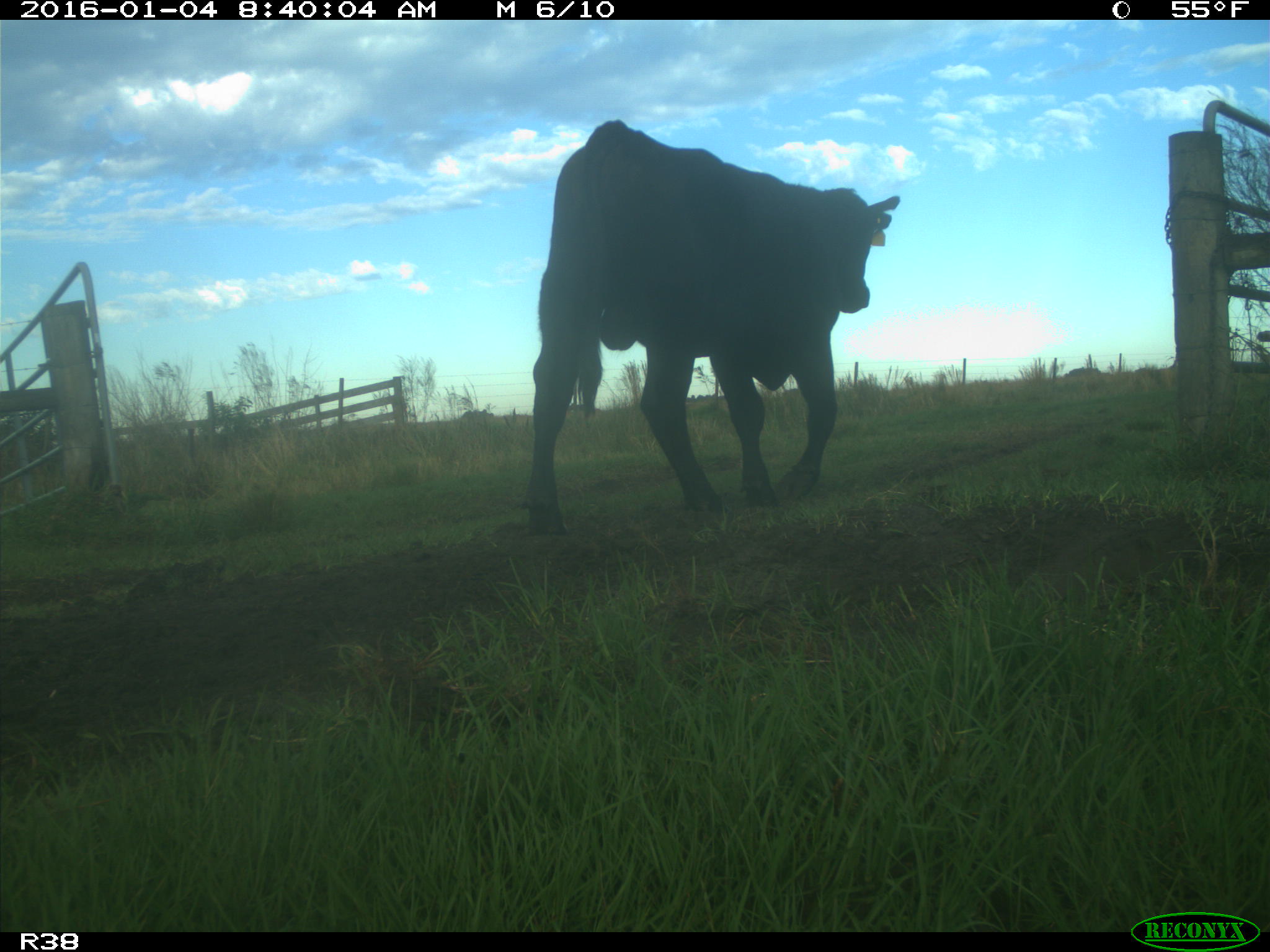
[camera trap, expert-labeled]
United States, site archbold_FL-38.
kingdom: Animalia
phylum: Chordata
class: Mammalia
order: Artiodactyla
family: Bovidae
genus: Bos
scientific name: Bos taurus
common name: domestic cow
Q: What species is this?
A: Bos taurus (domestic cow).